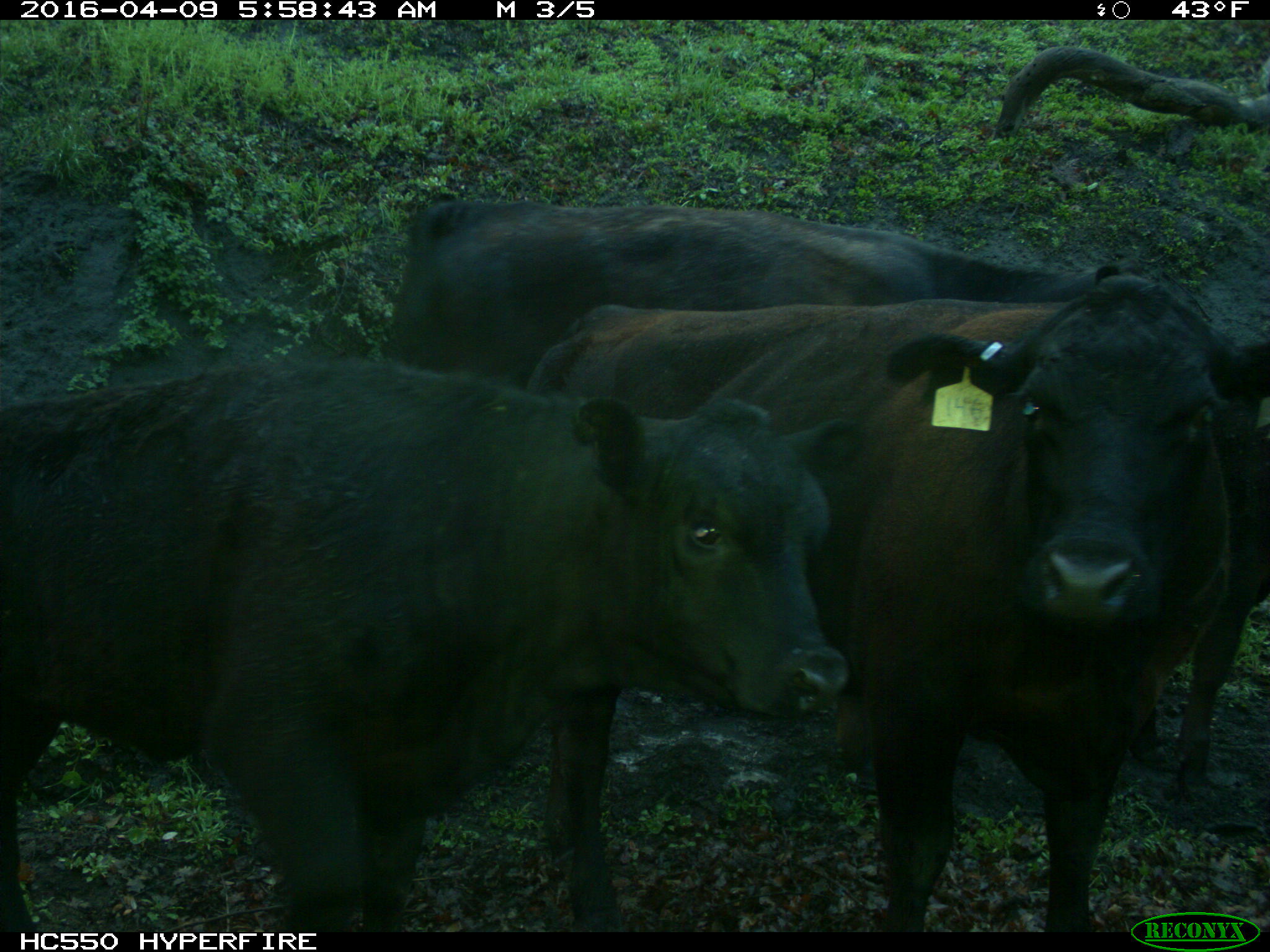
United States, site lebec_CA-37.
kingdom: Animalia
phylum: Chordata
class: Mammalia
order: Artiodactyla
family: Bovidae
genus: Bos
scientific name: Bos taurus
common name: domestic cow